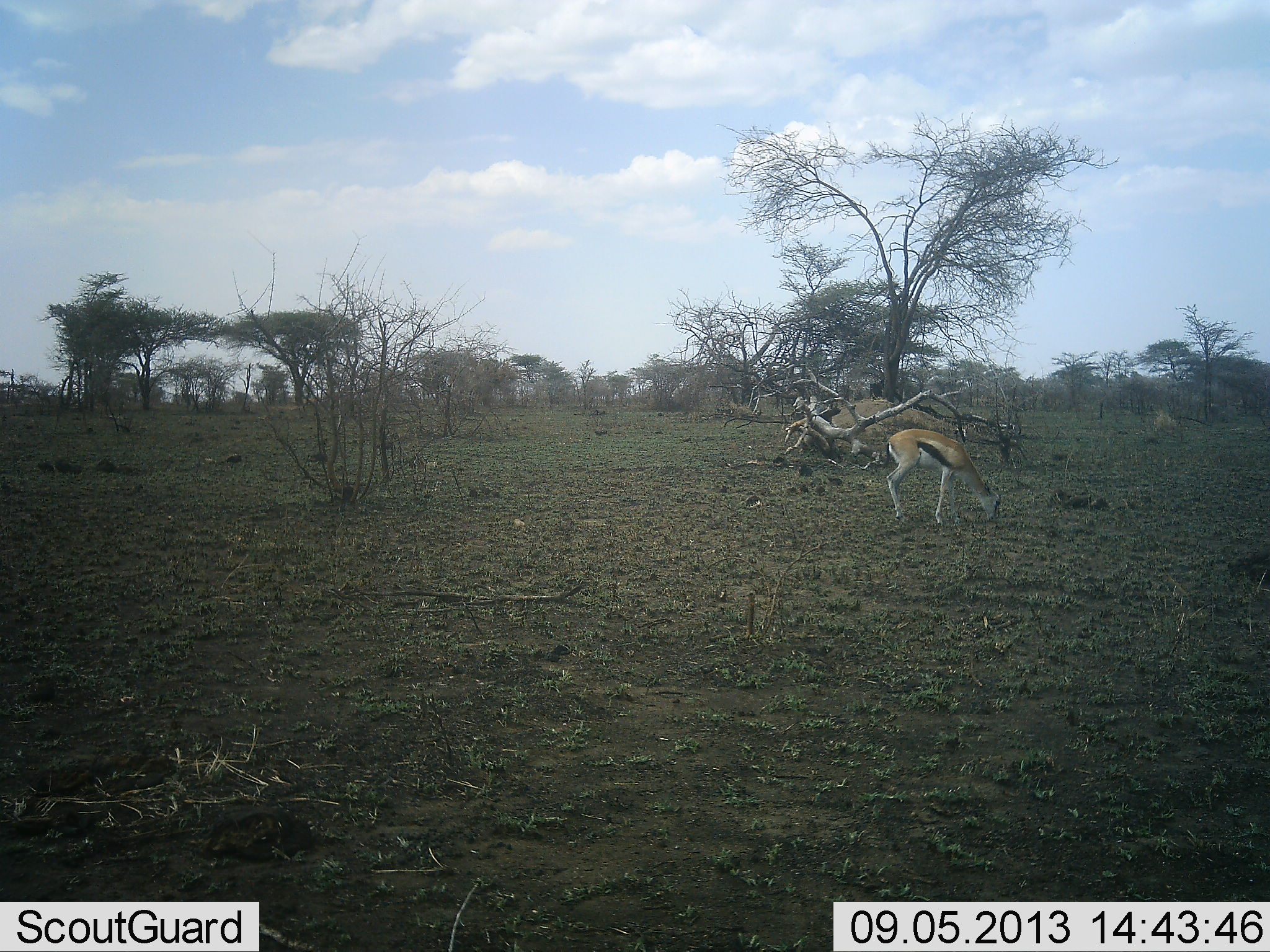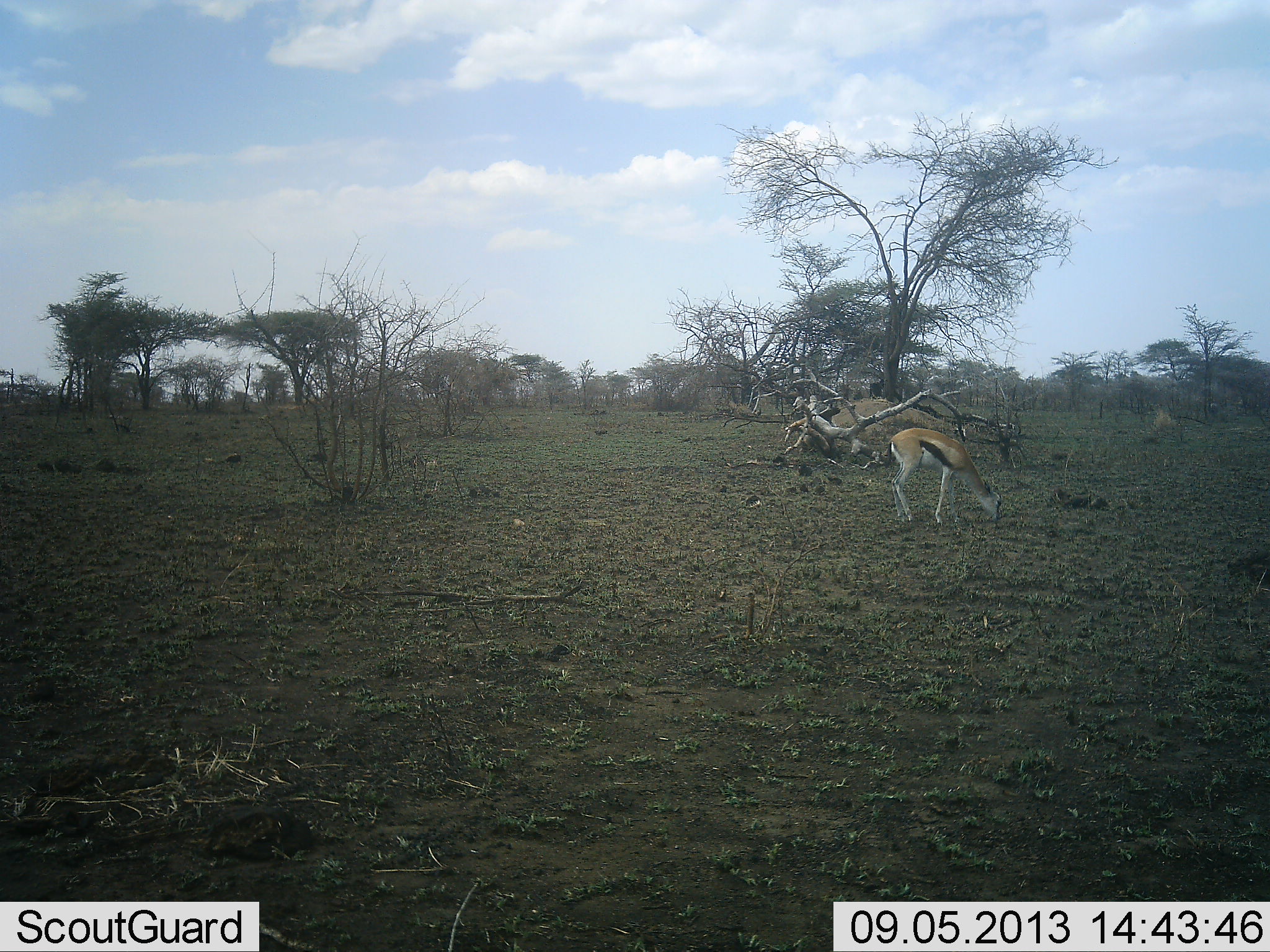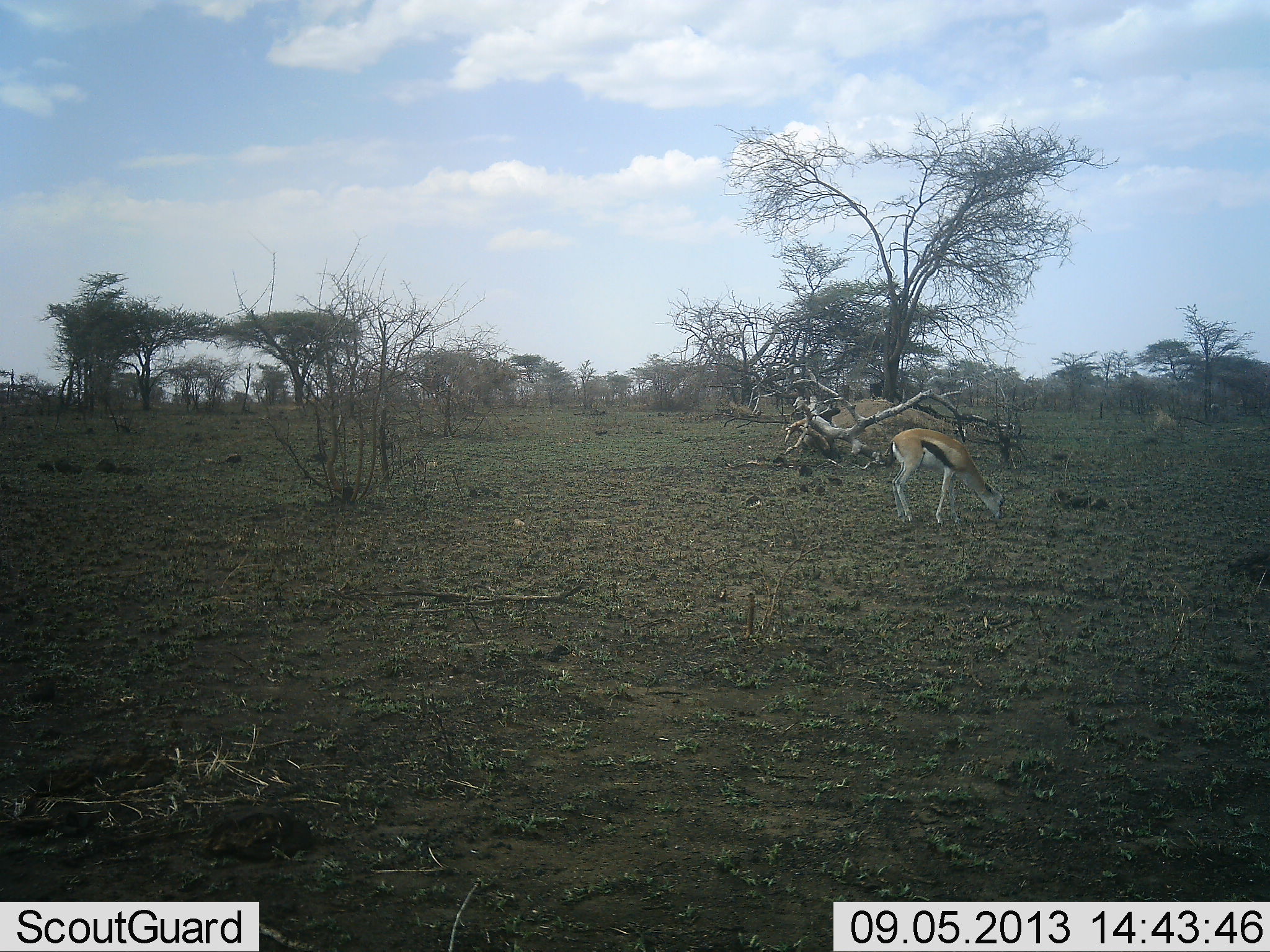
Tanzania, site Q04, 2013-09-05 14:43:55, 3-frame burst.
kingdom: Animalia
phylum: Chordata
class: Mammalia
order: Artiodactyla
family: Bovidae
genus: Eudorcas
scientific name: Eudorcas thomsonii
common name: thomson's gazelle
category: gazellethomsons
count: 1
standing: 14%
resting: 0%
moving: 5%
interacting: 0%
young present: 0%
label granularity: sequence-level